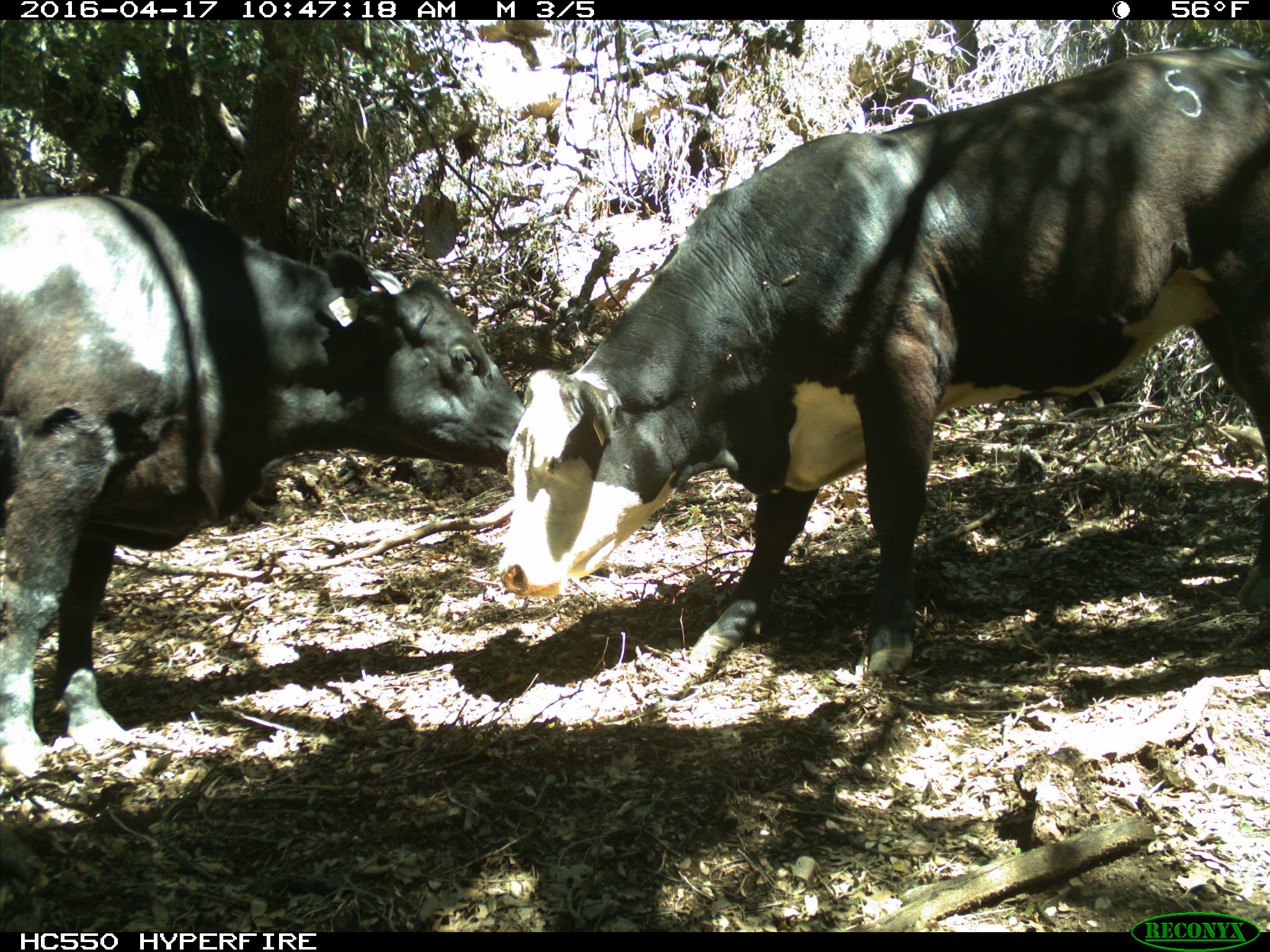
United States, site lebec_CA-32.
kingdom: Animalia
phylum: Chordata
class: Mammalia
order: Artiodactyla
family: Bovidae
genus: Bos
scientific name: Bos taurus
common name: domestic cow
Bos taurus (domestic cow).